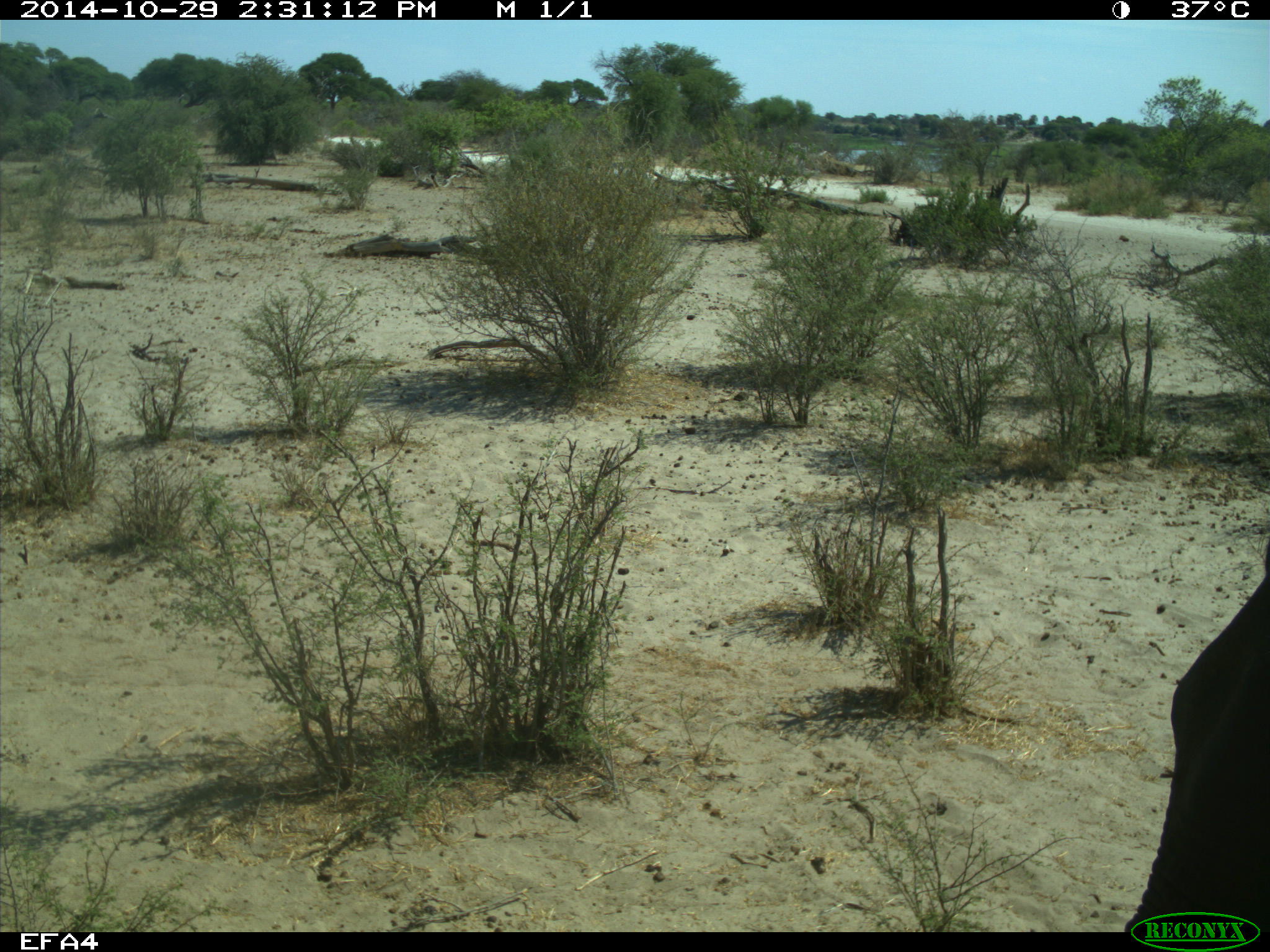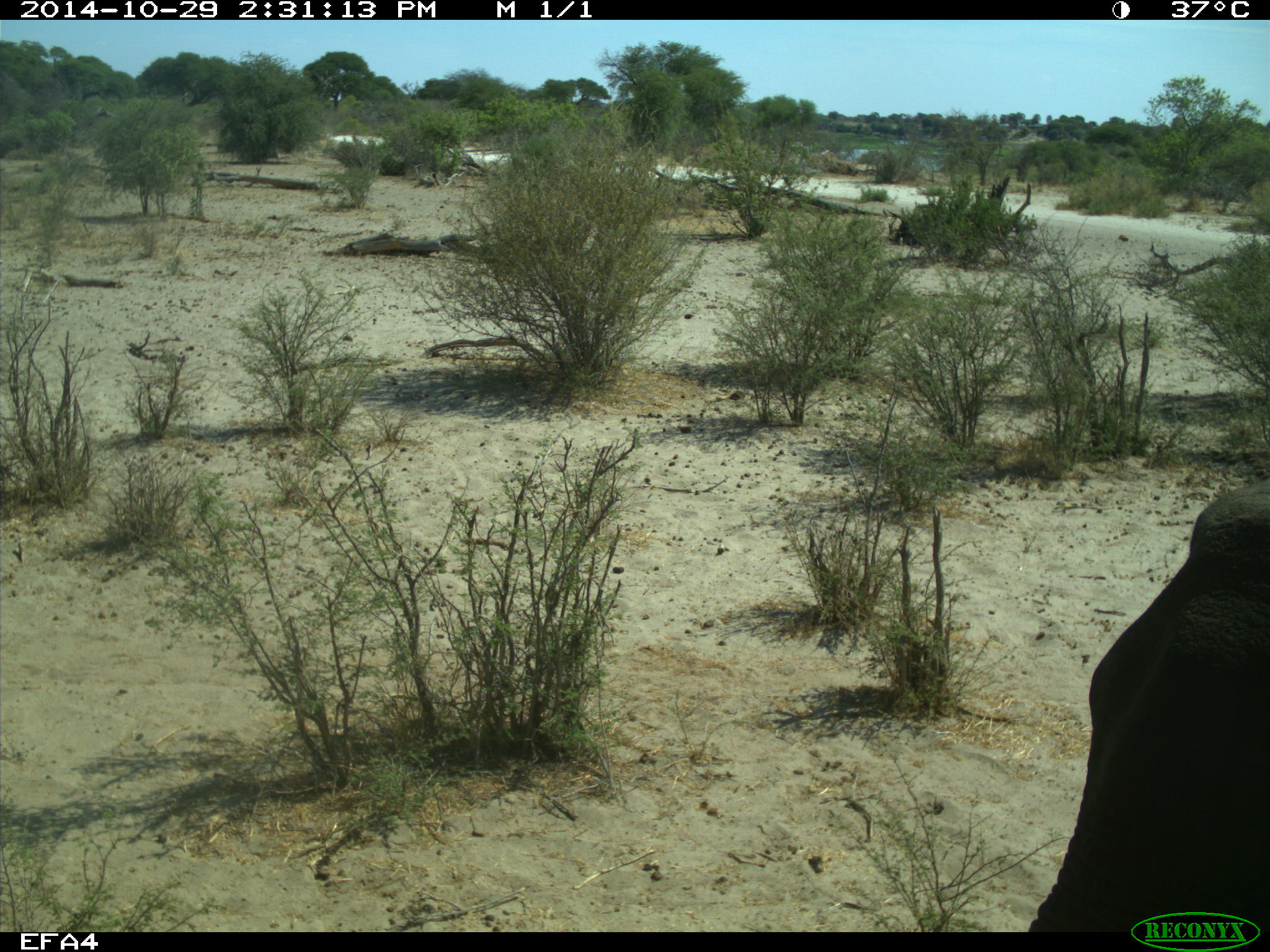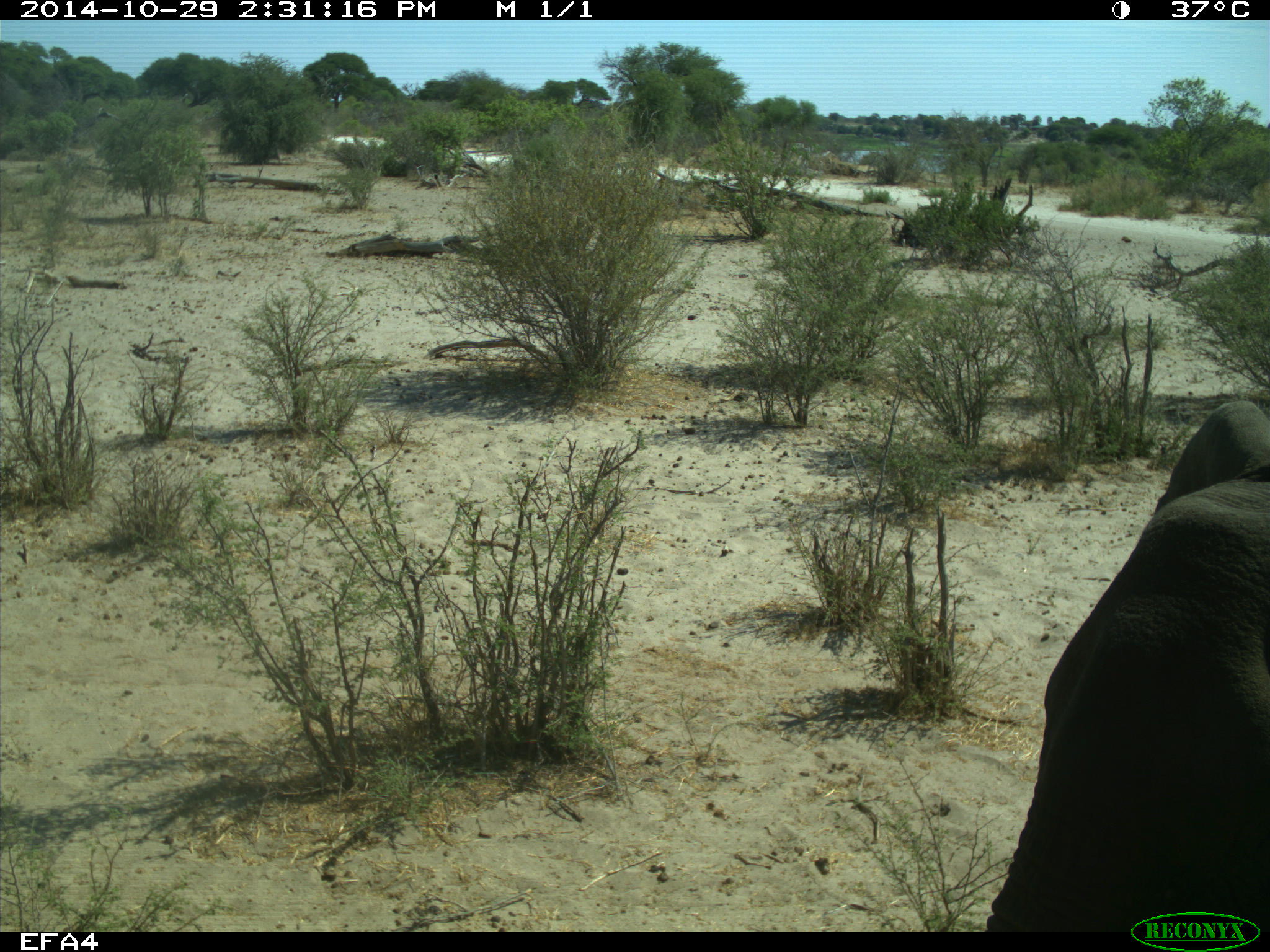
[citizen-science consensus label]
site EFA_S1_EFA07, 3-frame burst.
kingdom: Animalia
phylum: Chordata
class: Mammalia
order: Proboscidea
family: Elephantidae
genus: Loxodonta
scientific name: Loxodonta africana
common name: african bush elephant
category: elephant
Elephant (african bush elephant) (Loxodonta africana), count 1. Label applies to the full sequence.